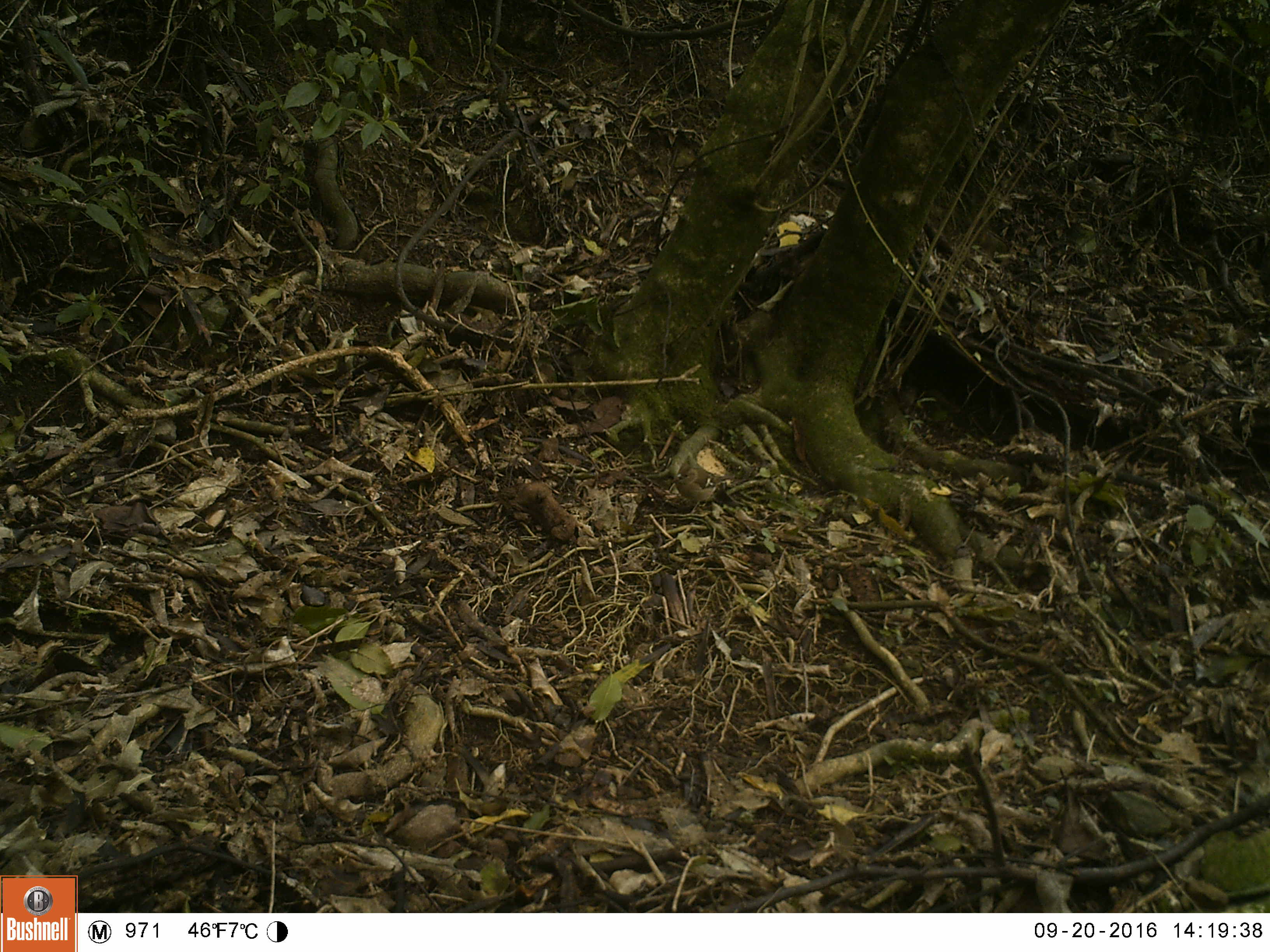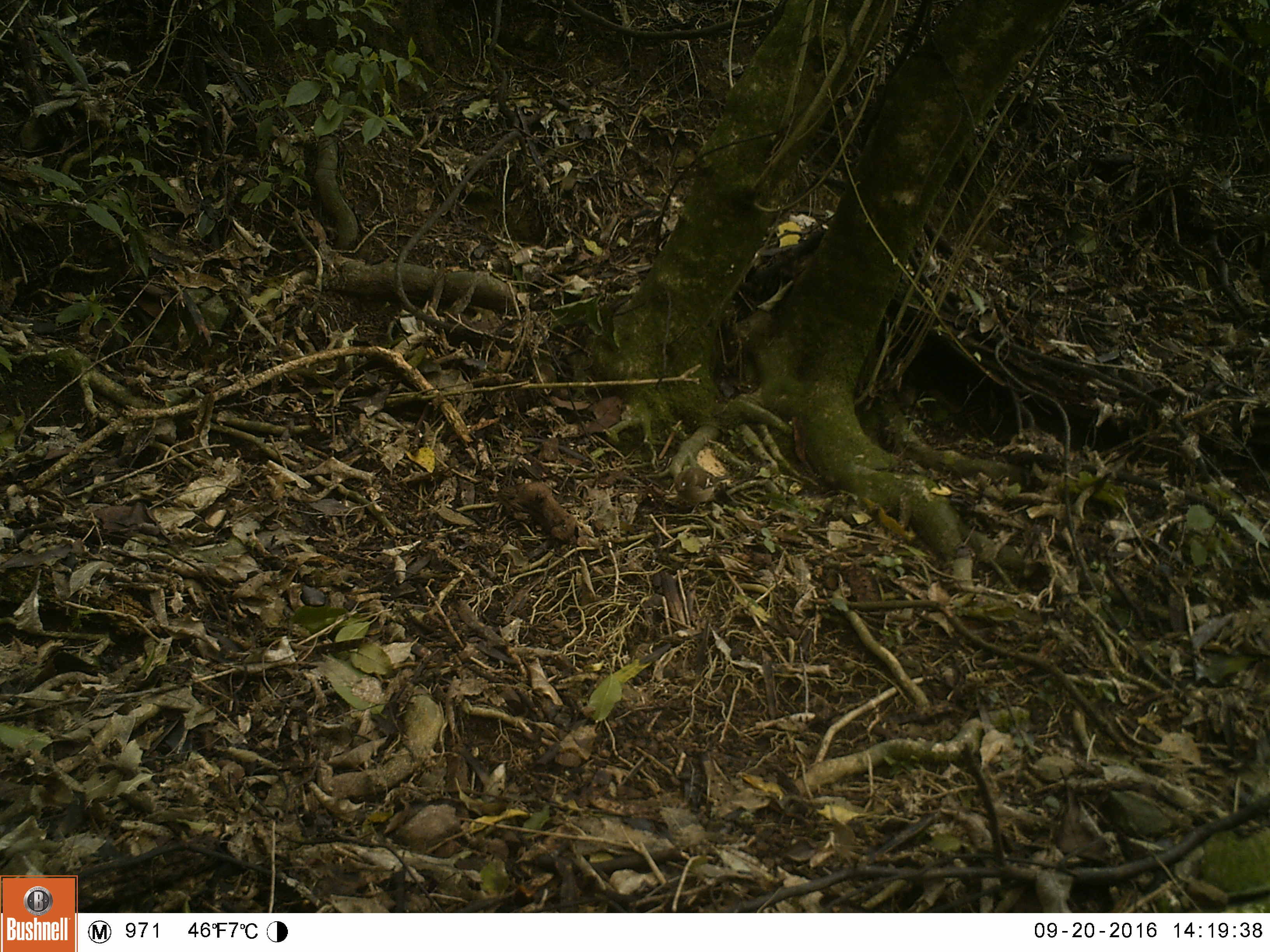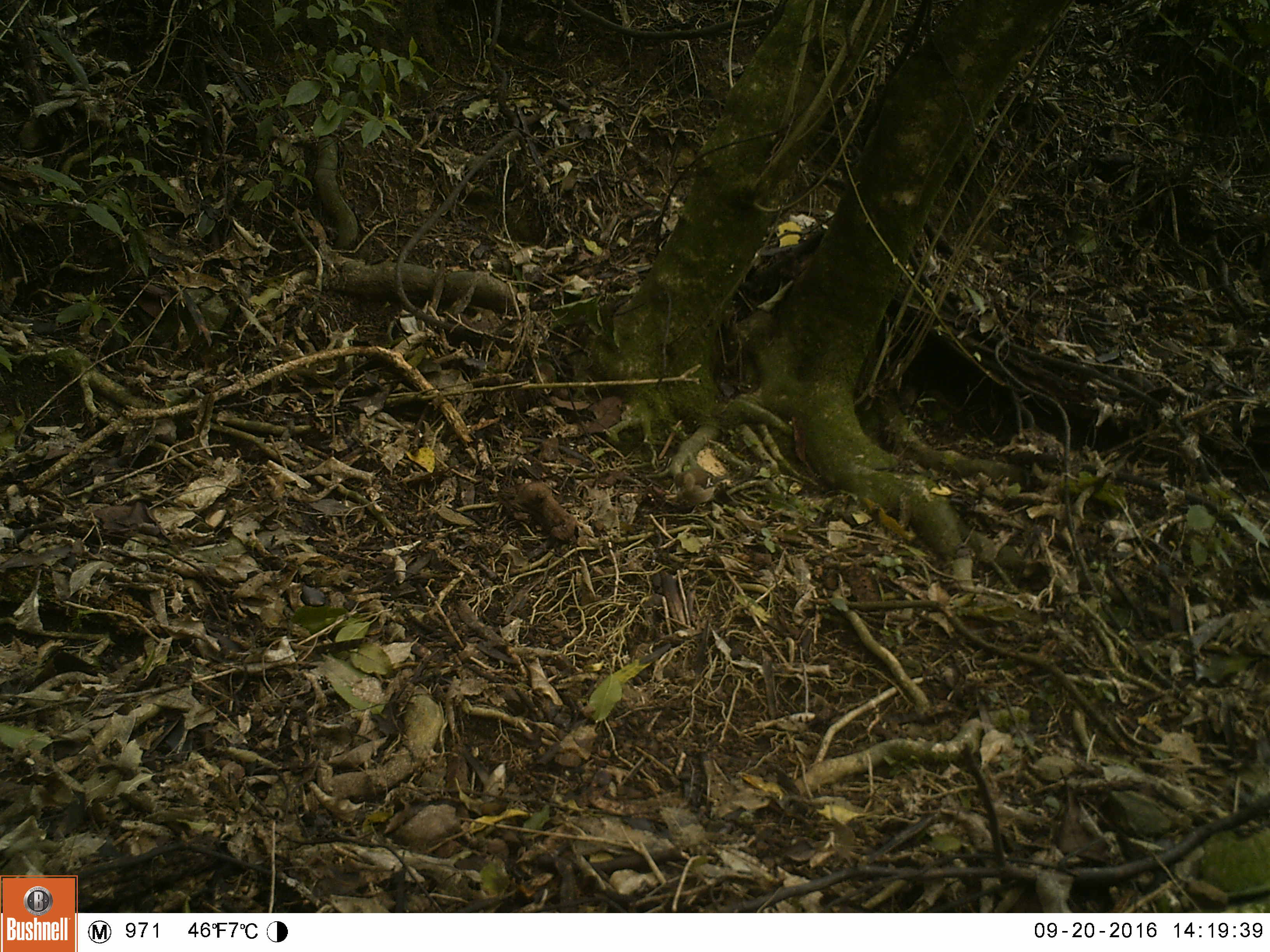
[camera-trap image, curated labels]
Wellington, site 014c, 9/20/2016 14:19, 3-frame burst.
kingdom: Animalia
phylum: Chordata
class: Aves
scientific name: Aves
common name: bird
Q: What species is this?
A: Bird (Aves).